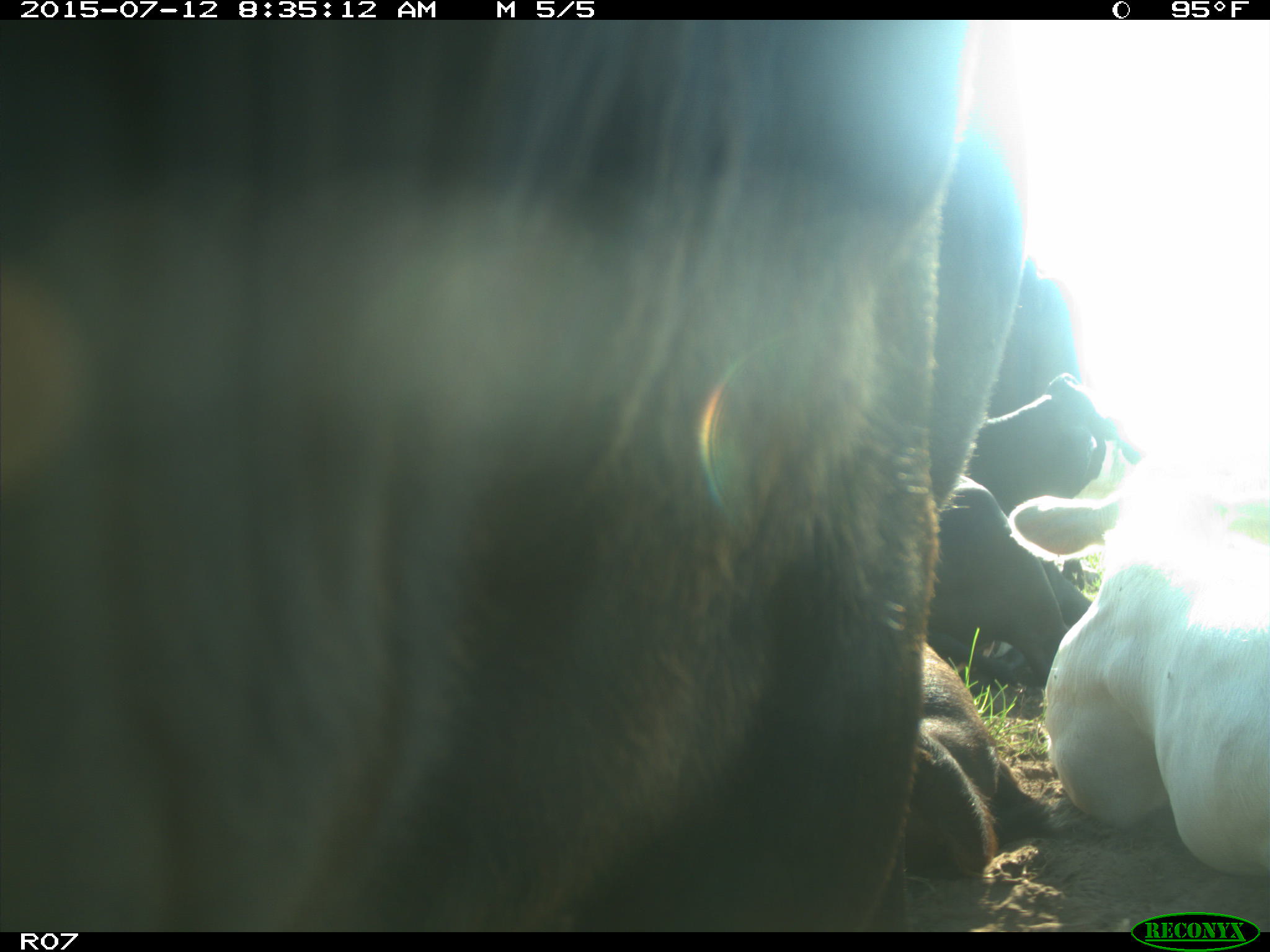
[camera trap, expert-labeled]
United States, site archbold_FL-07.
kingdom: Animalia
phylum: Chordata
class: Mammalia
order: Artiodactyla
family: Bovidae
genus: Bos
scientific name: Bos taurus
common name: domestic cow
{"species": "Bos taurus (domestic cow)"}